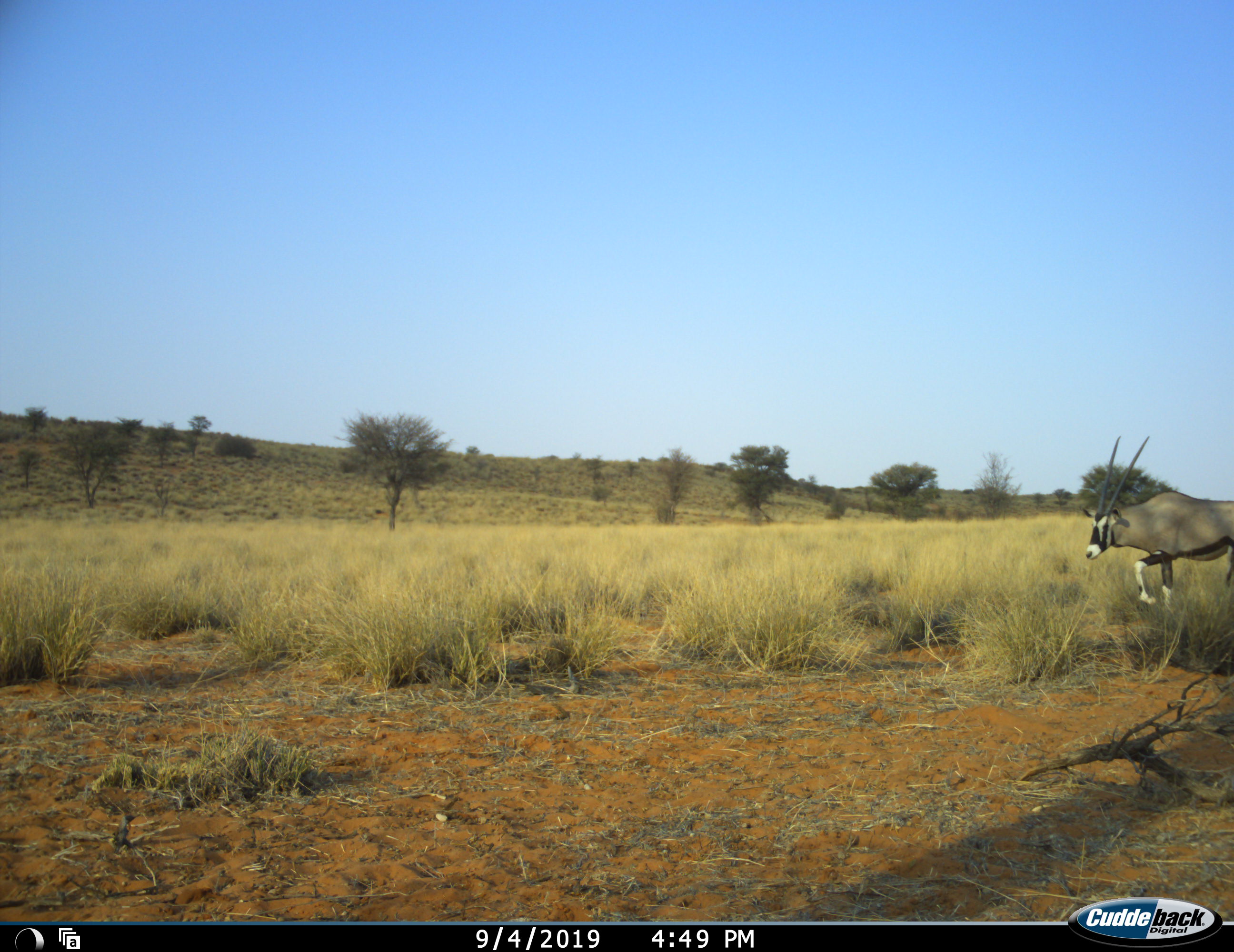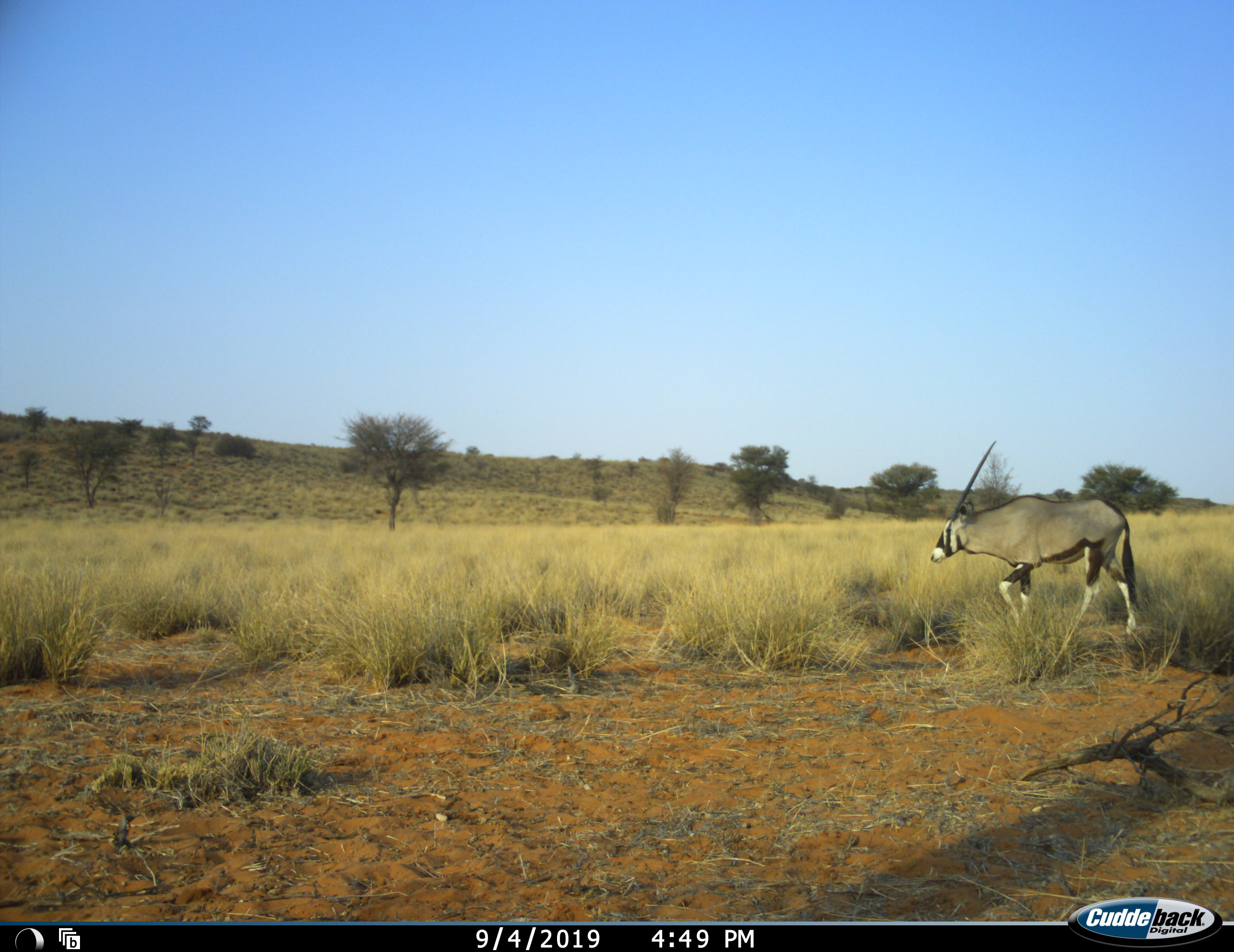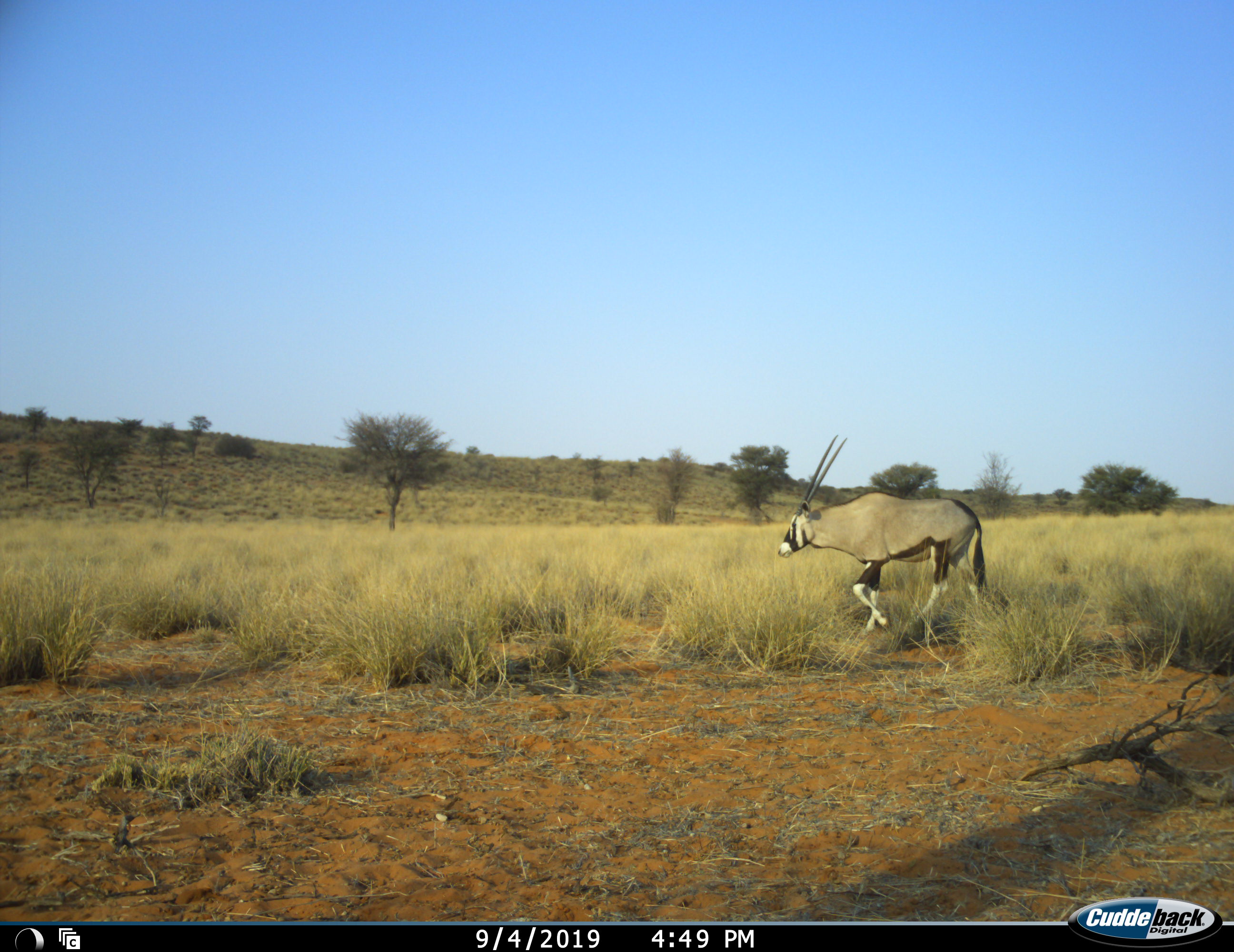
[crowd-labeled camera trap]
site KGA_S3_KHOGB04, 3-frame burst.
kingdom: Animalia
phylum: Chordata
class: Mammalia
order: Artiodactyla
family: Bovidae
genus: Oryx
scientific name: Oryx gazella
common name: gemsbok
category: oryx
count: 1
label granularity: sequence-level